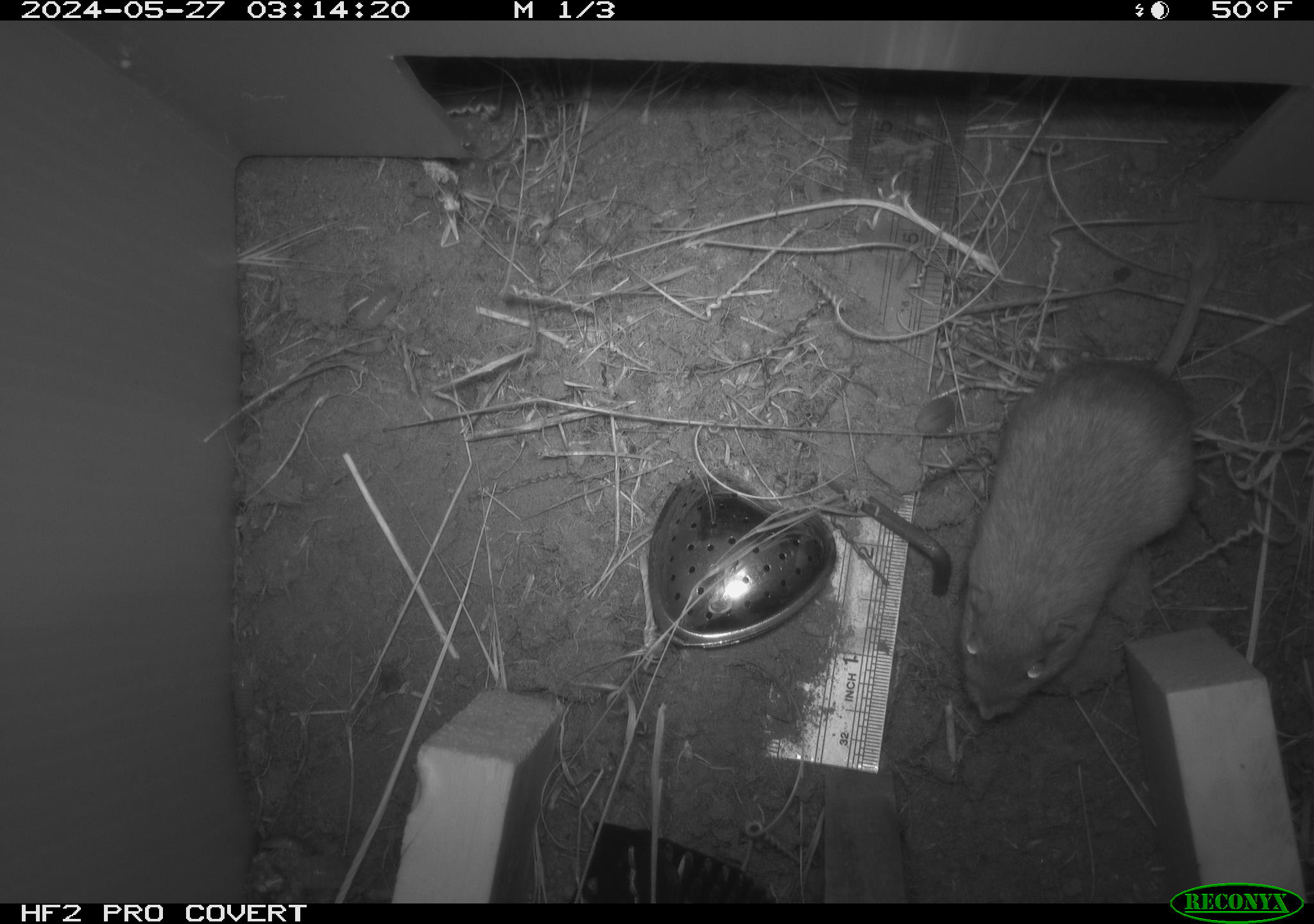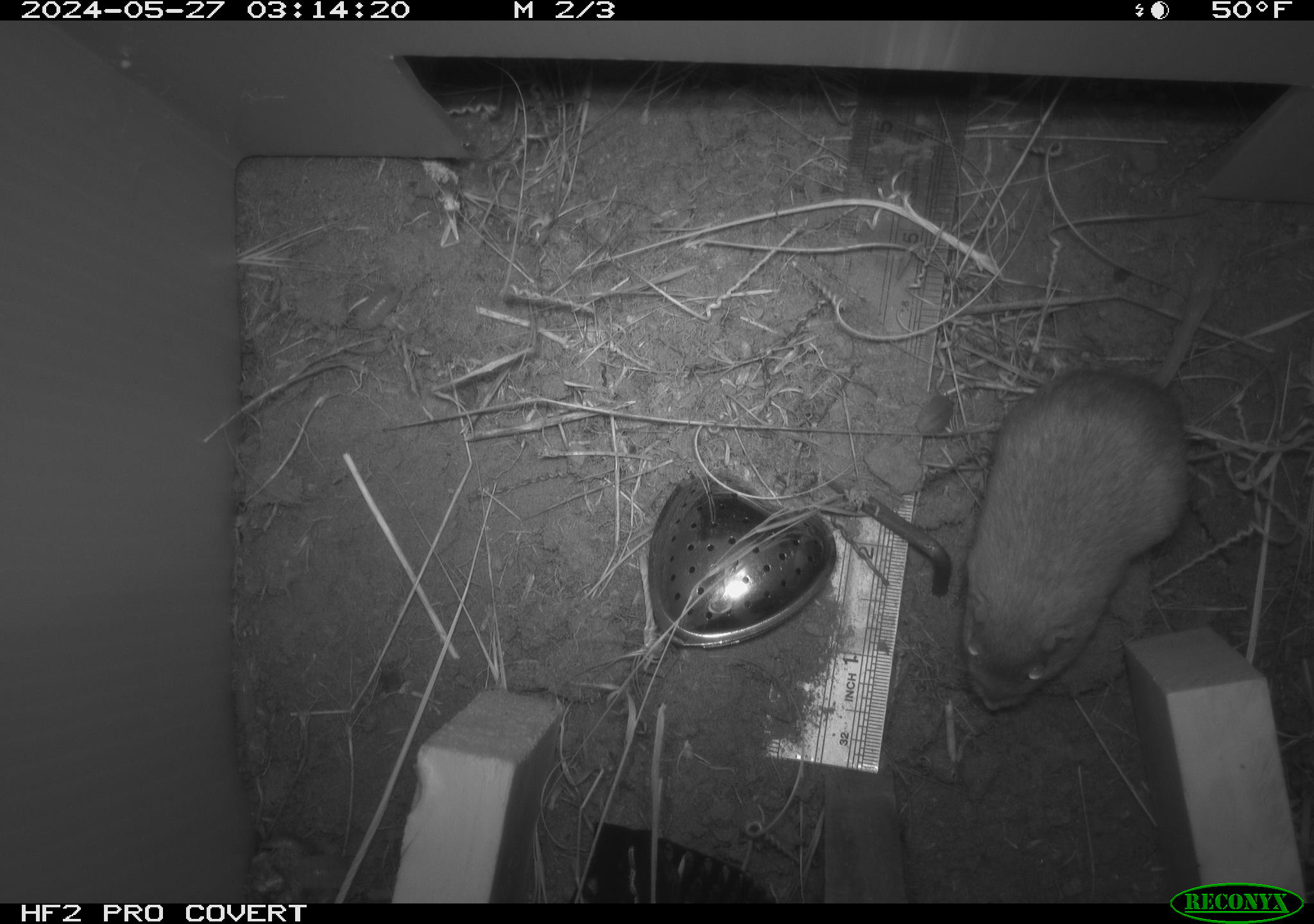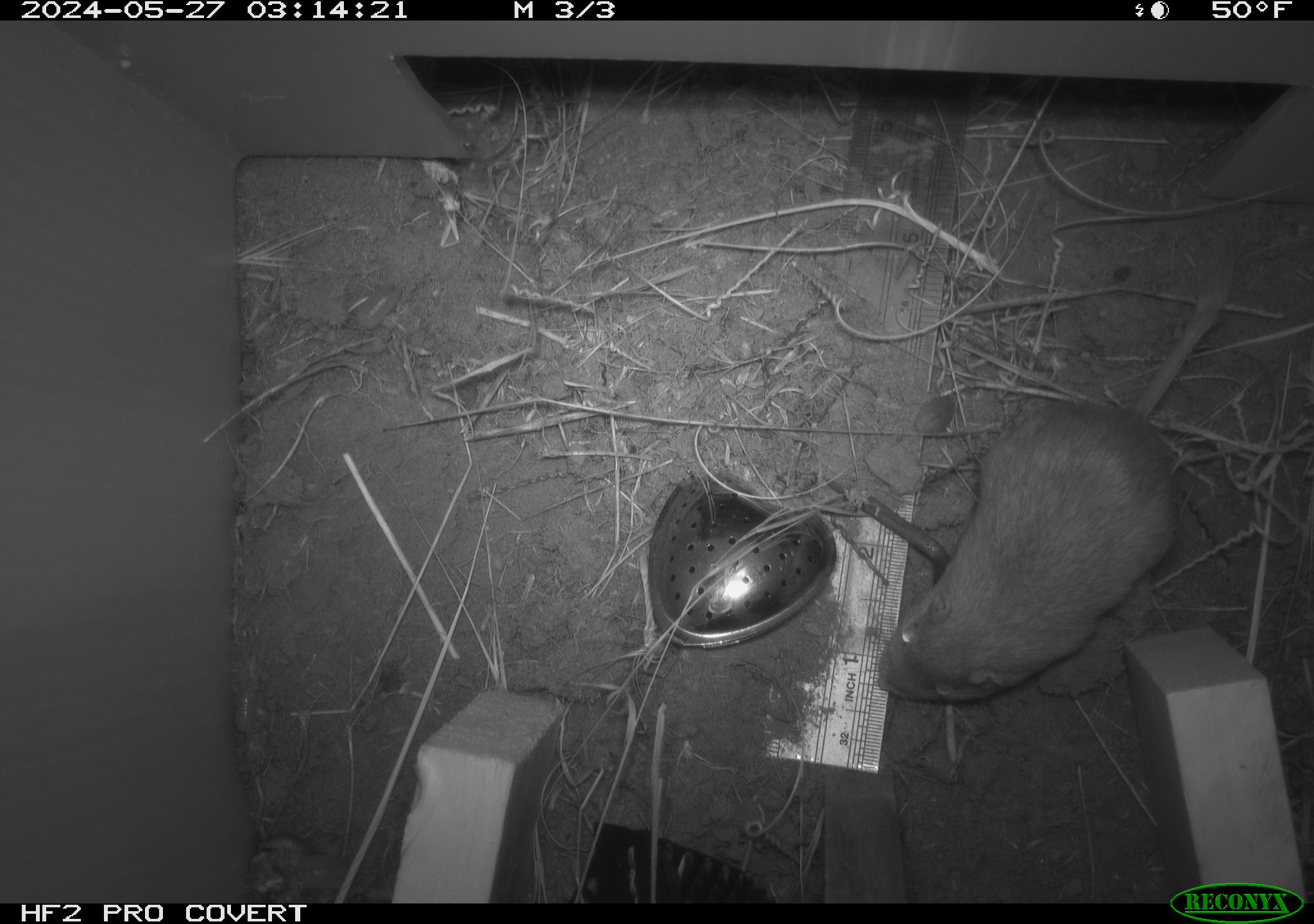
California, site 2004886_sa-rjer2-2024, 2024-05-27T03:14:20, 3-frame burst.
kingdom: Animalia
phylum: Chordata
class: Mammalia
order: Rodentia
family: Heteromyidae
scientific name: Heteromyidae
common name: kangaroo rats and pocket mice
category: heteromyidae family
Heteromyidae family (kangaroo rats and pocket mice) (Heteromyidae).